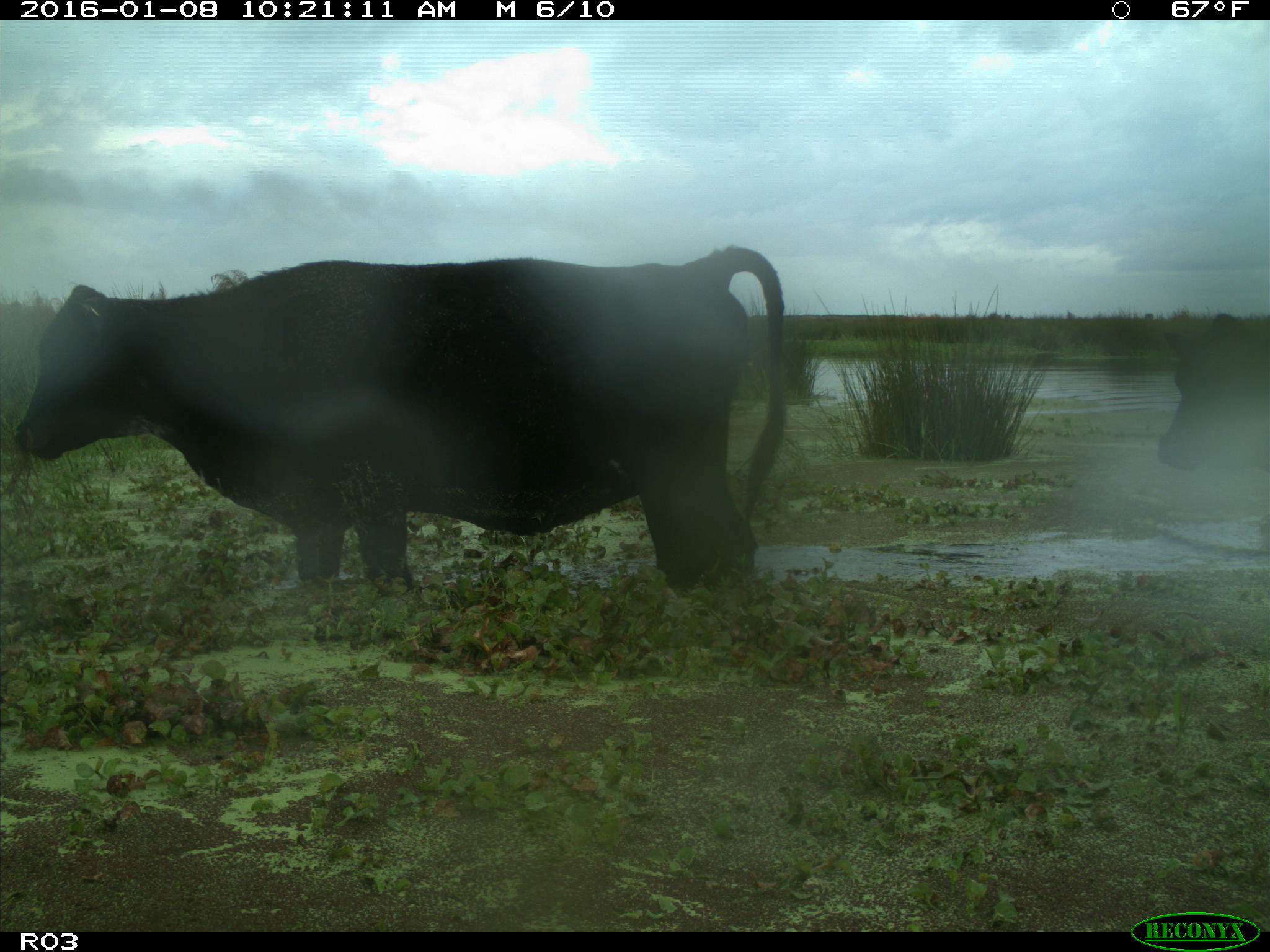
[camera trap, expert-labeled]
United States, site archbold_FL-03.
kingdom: Animalia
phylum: Chordata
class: Mammalia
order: Artiodactyla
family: Bovidae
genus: Bos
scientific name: Bos taurus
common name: domestic cow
Bos taurus (domestic cow).